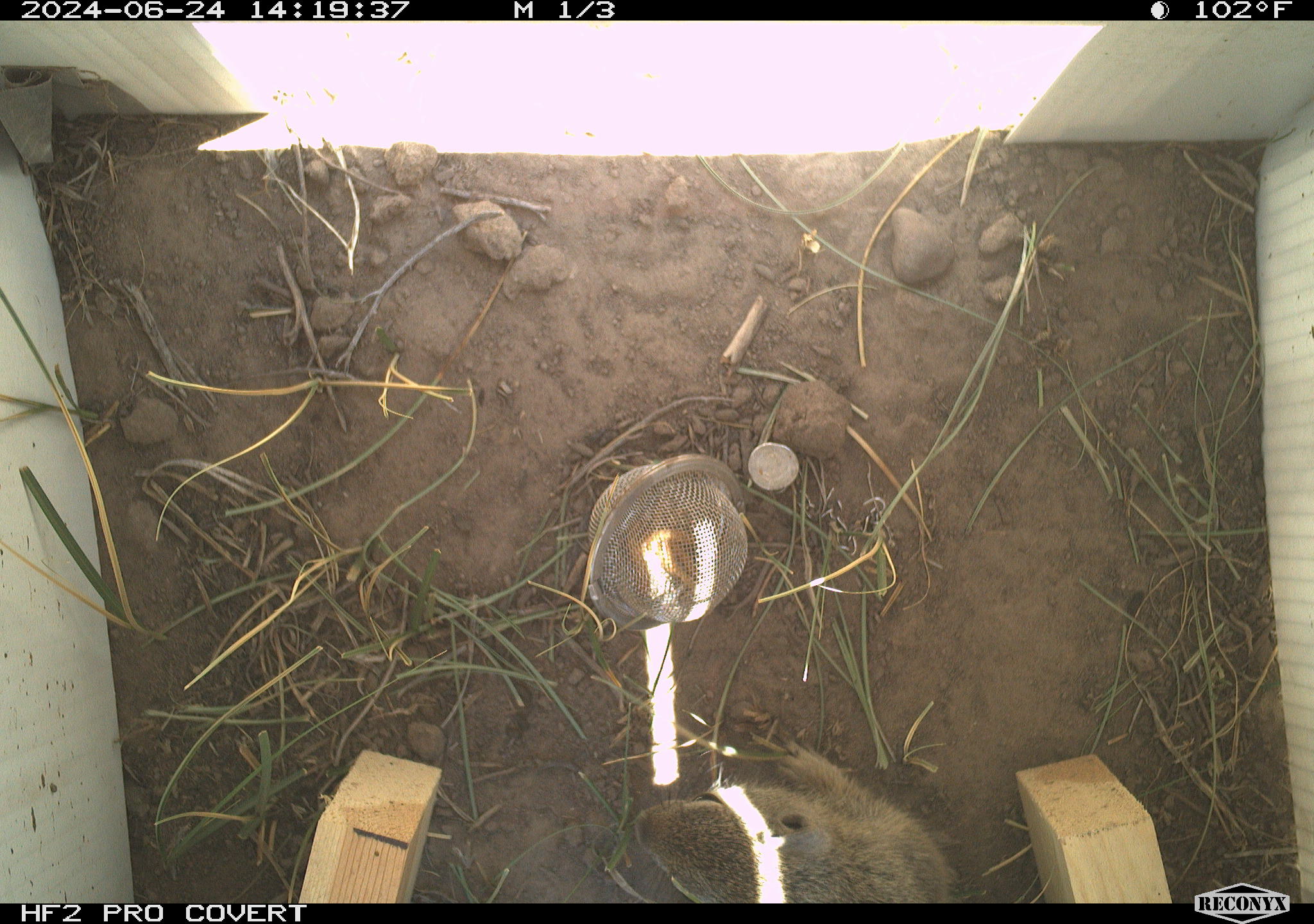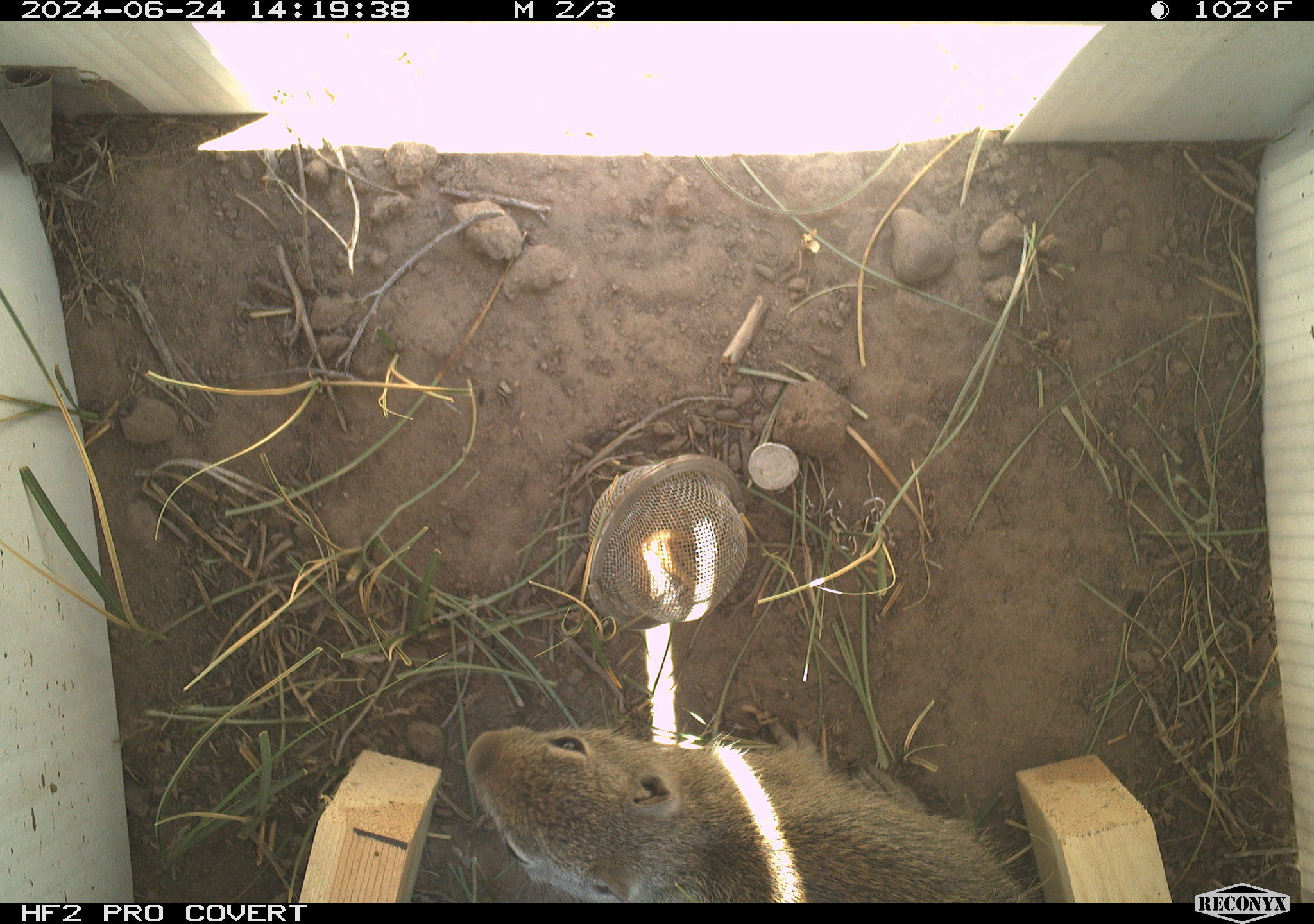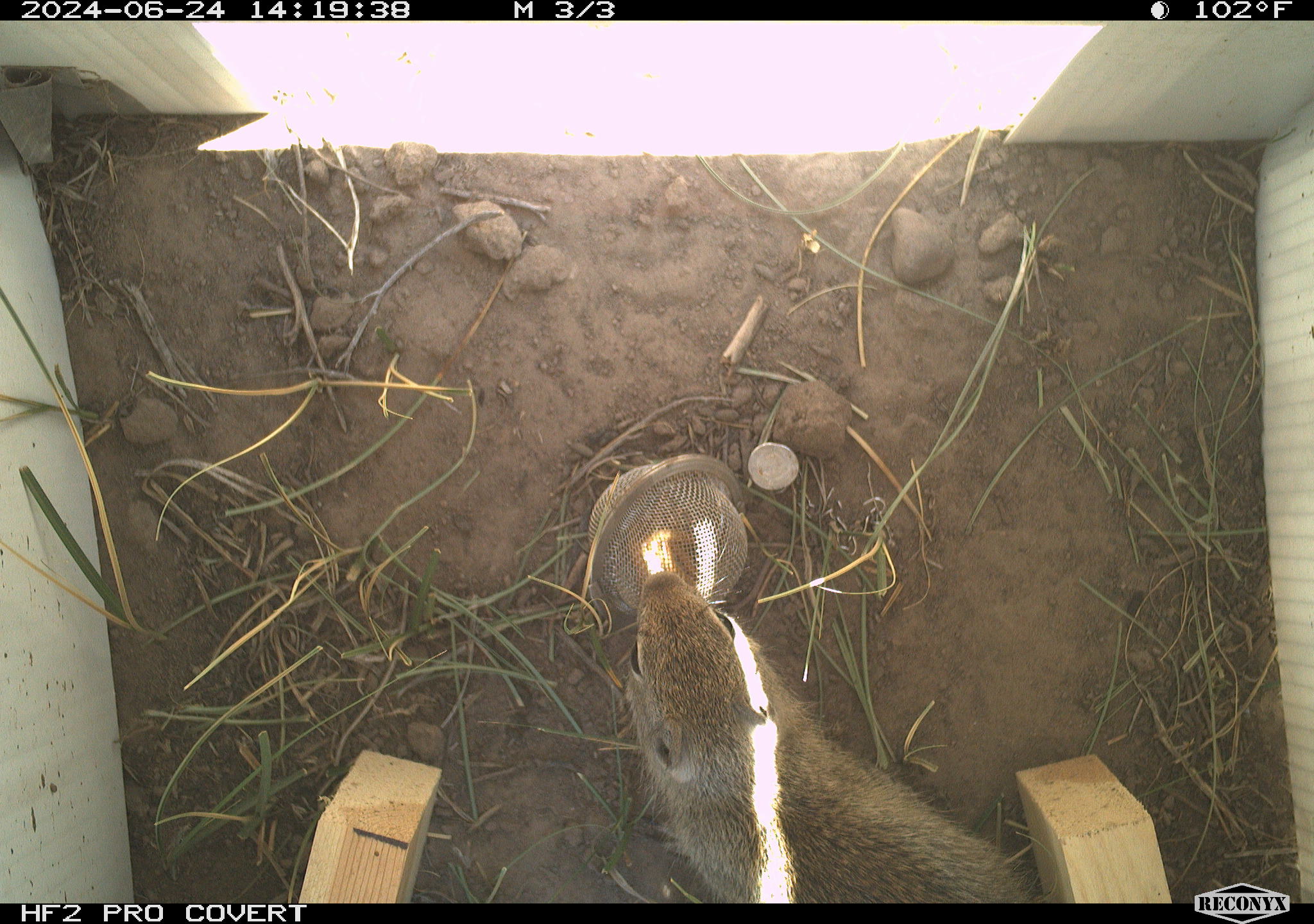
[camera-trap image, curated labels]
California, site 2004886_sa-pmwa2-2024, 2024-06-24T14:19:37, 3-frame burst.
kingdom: Animalia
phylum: Chordata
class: Mammalia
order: Rodentia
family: Sciuridae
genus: Urocitellus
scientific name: Urocitellus beldingi beldingi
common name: belding's ground squirrel